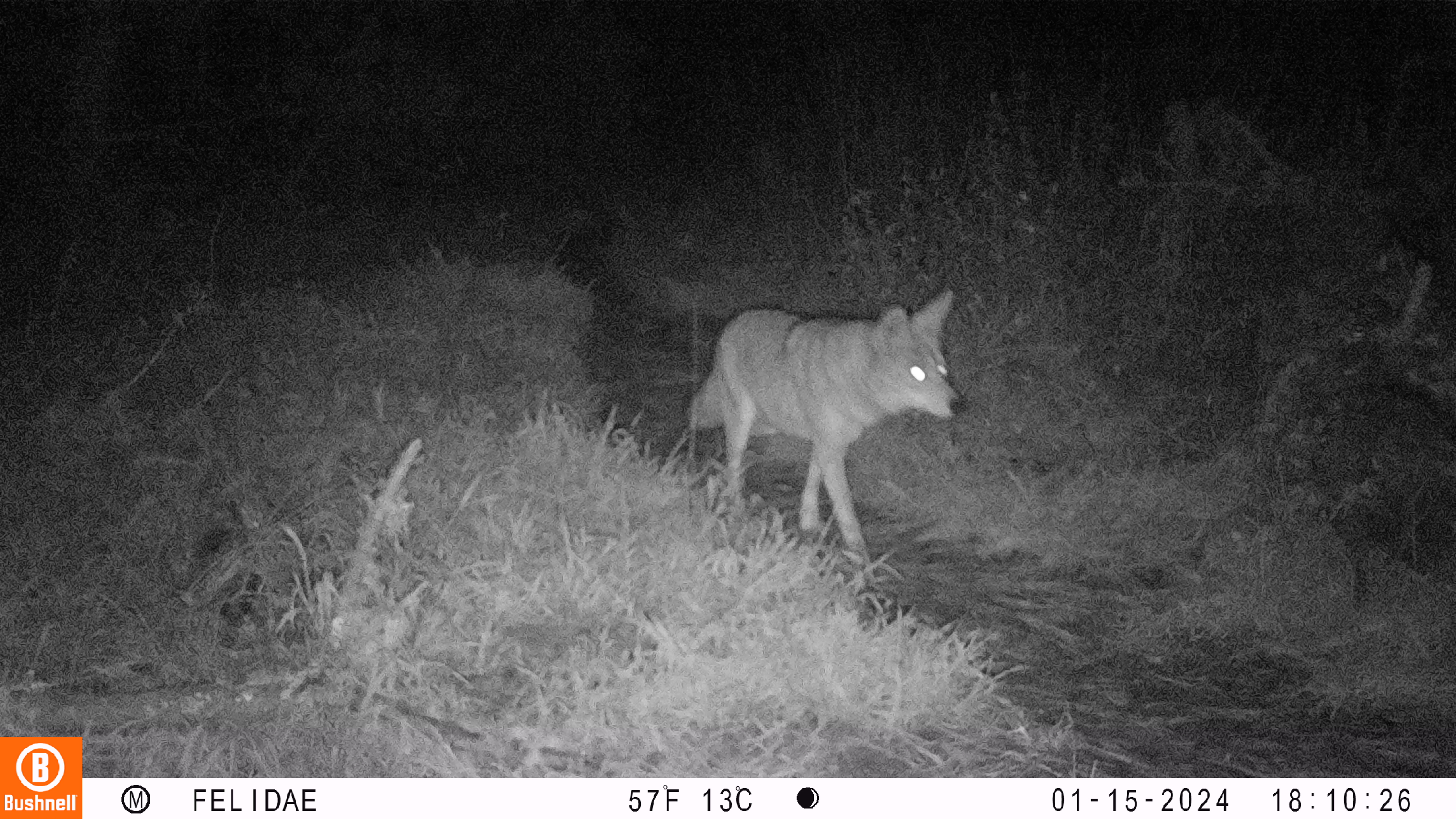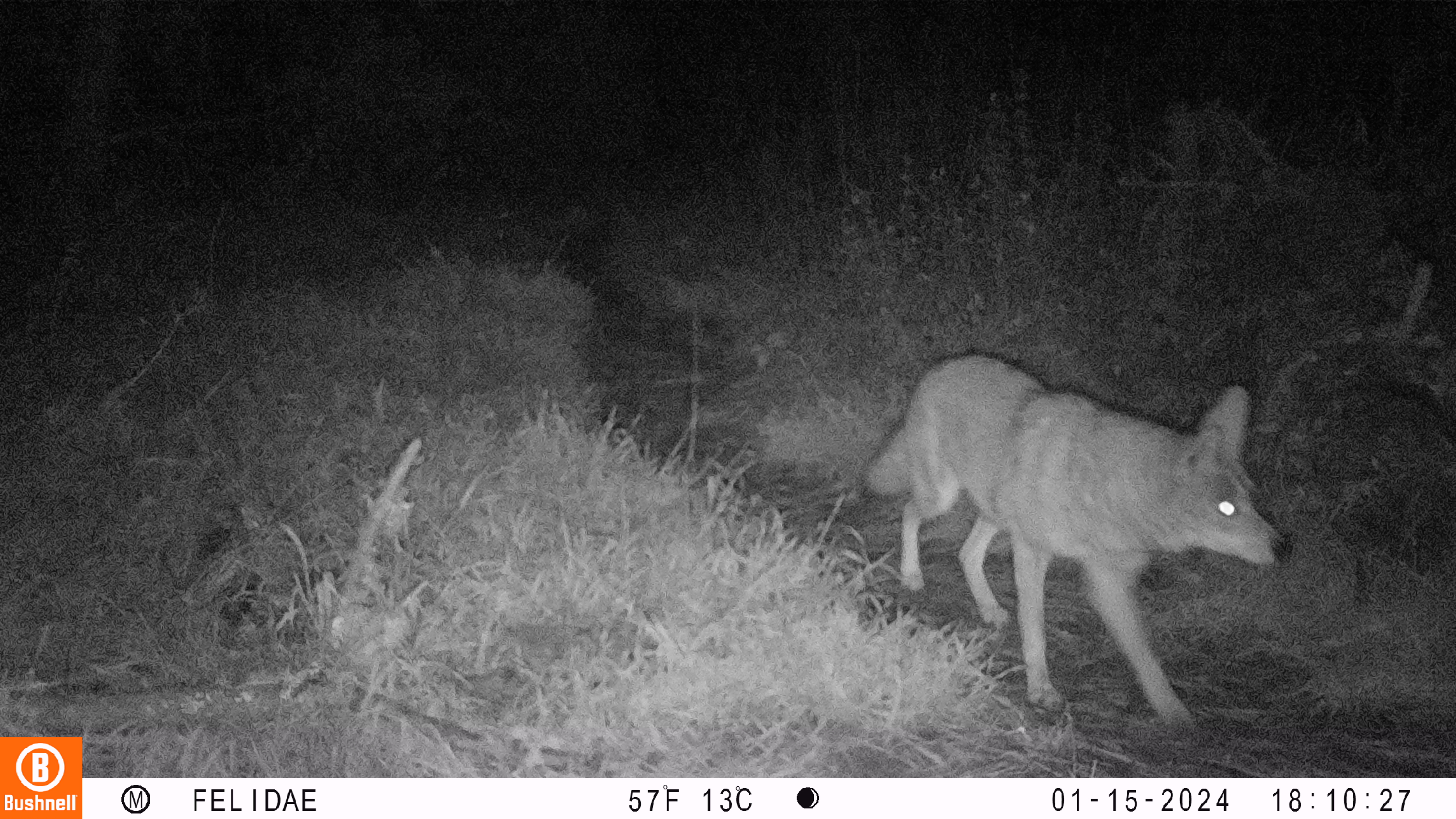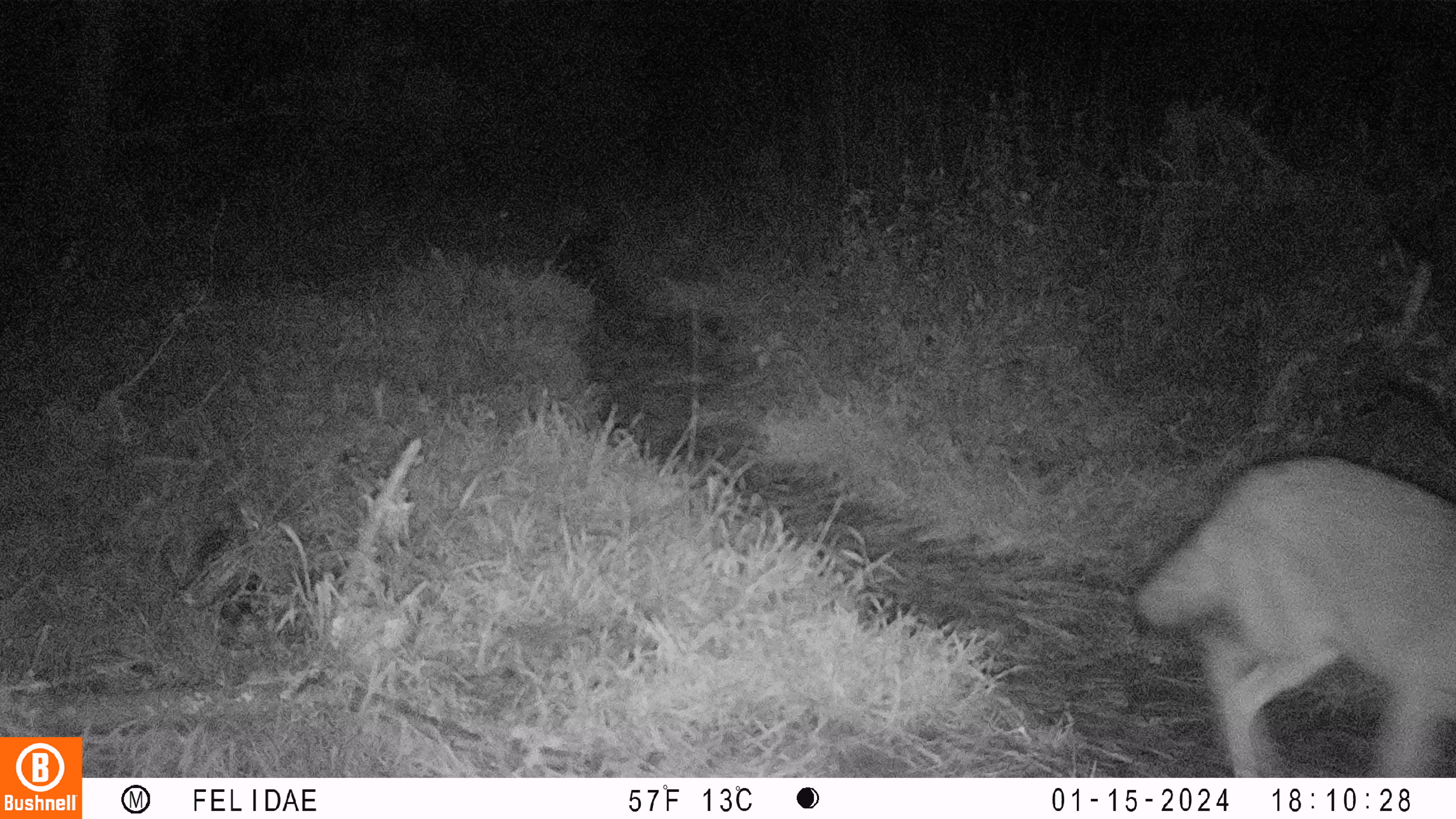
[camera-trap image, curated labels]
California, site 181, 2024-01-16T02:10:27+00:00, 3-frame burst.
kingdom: Animalia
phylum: Chordata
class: Mammalia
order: Carnivora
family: Canidae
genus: Canis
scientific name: Canis latrans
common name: coyote